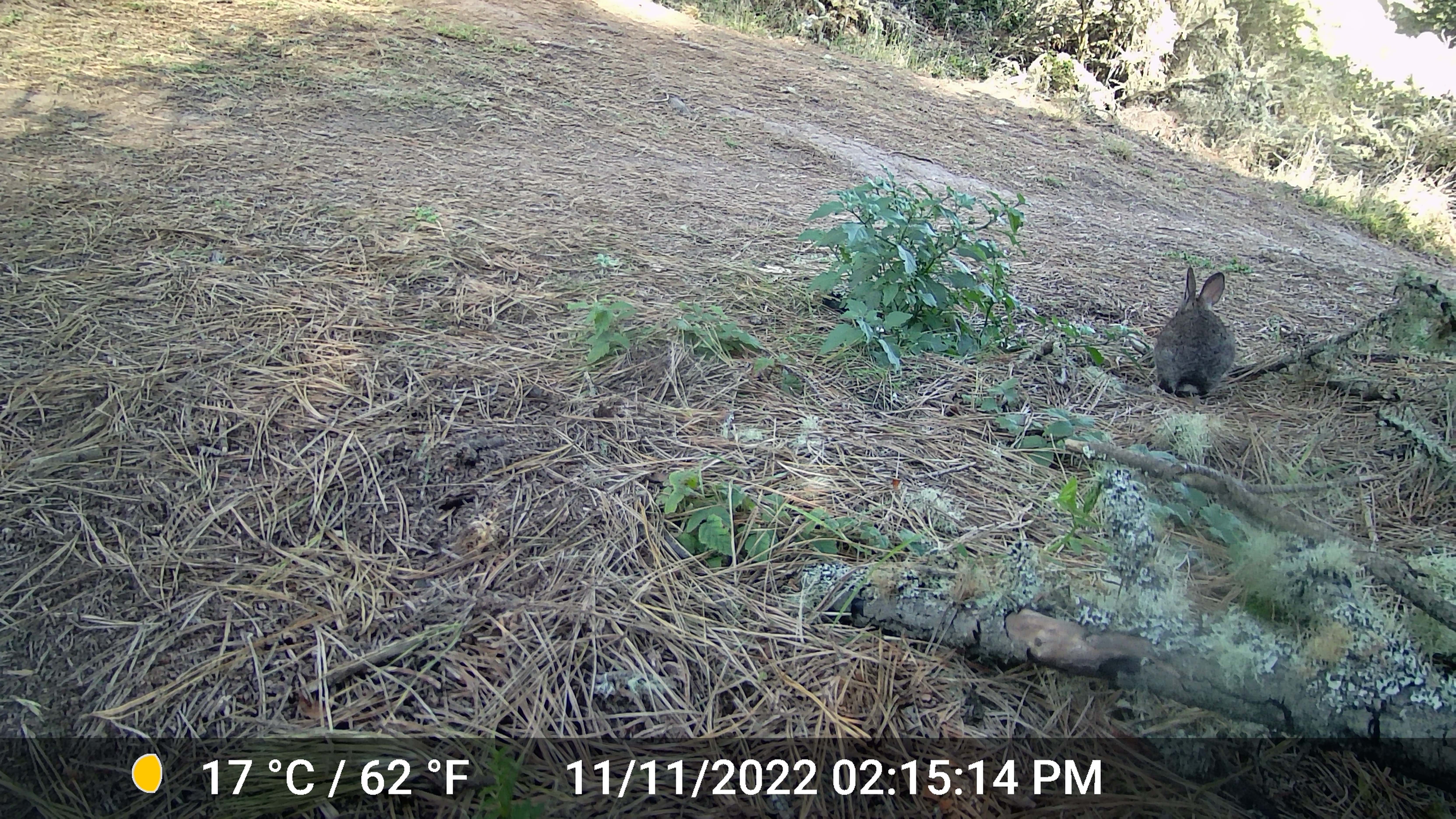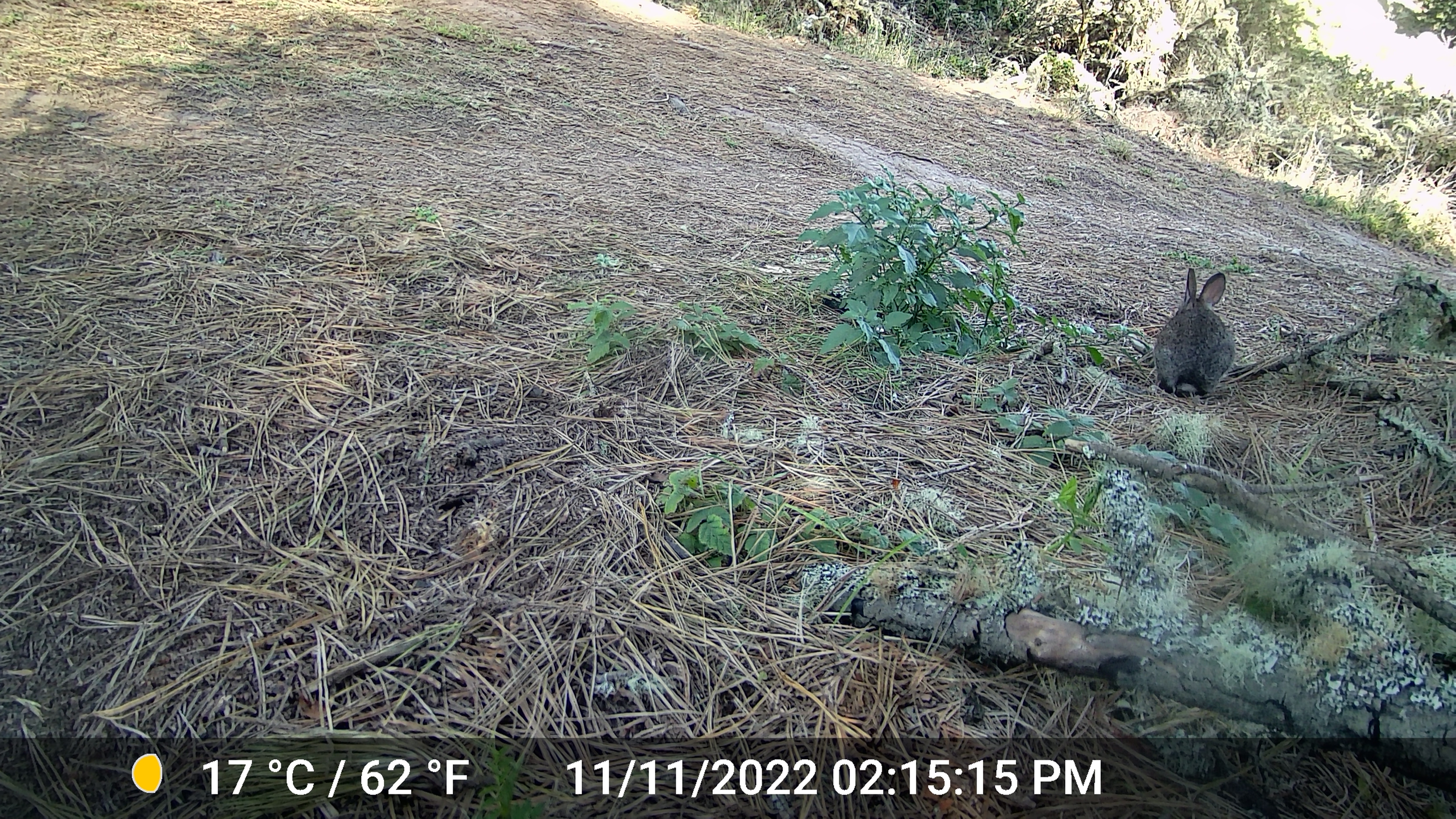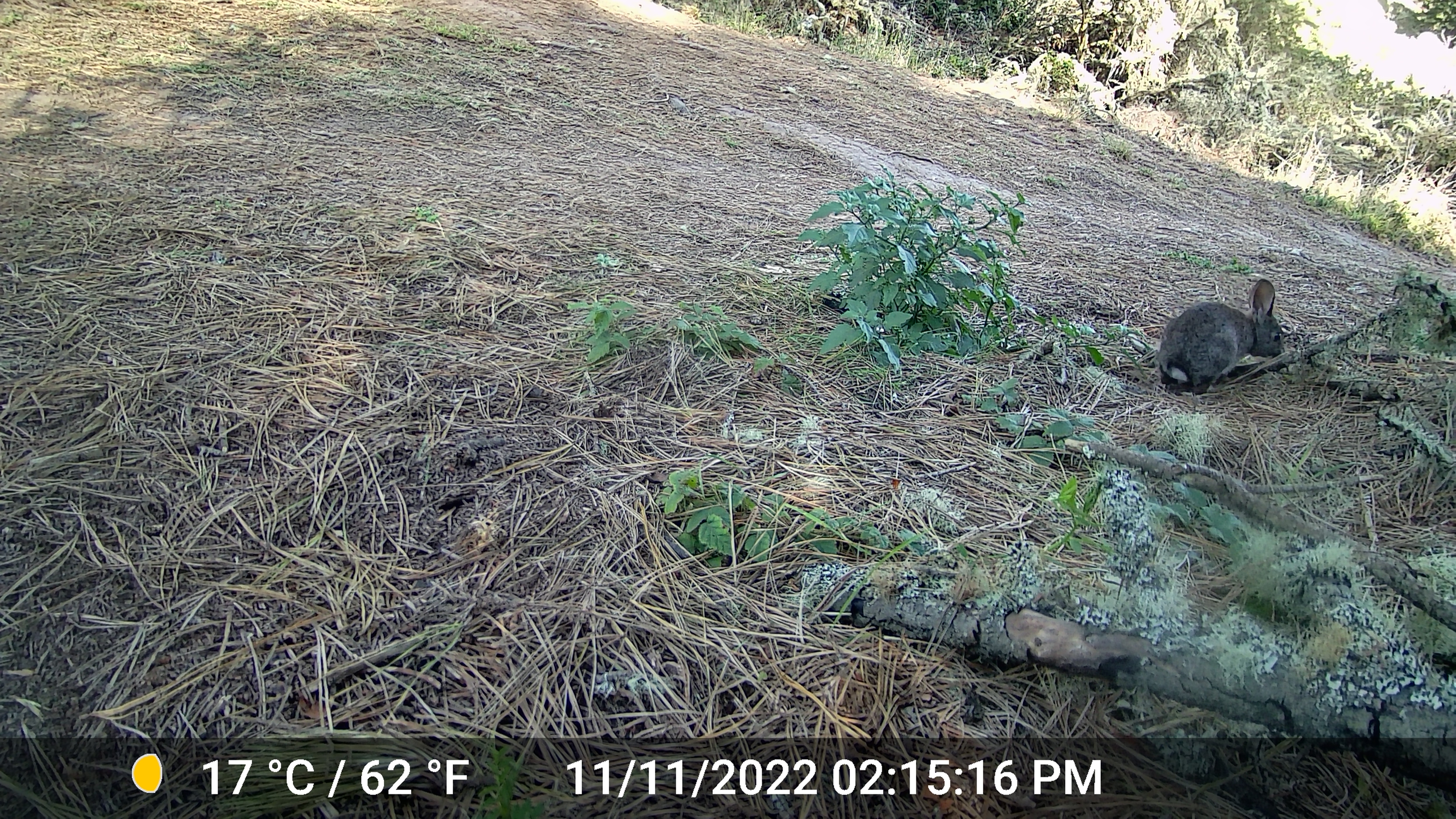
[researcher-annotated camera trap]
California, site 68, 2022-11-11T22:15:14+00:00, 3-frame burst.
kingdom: Animalia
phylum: Chordata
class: Mammalia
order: Lagomorpha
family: Leporidae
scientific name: Leporidae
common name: rabbit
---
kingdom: Animalia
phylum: Chordata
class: Mammalia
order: Lagomorpha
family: Leporidae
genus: Sylvilagus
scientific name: Sylvilagus bachmani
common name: brush rabbit